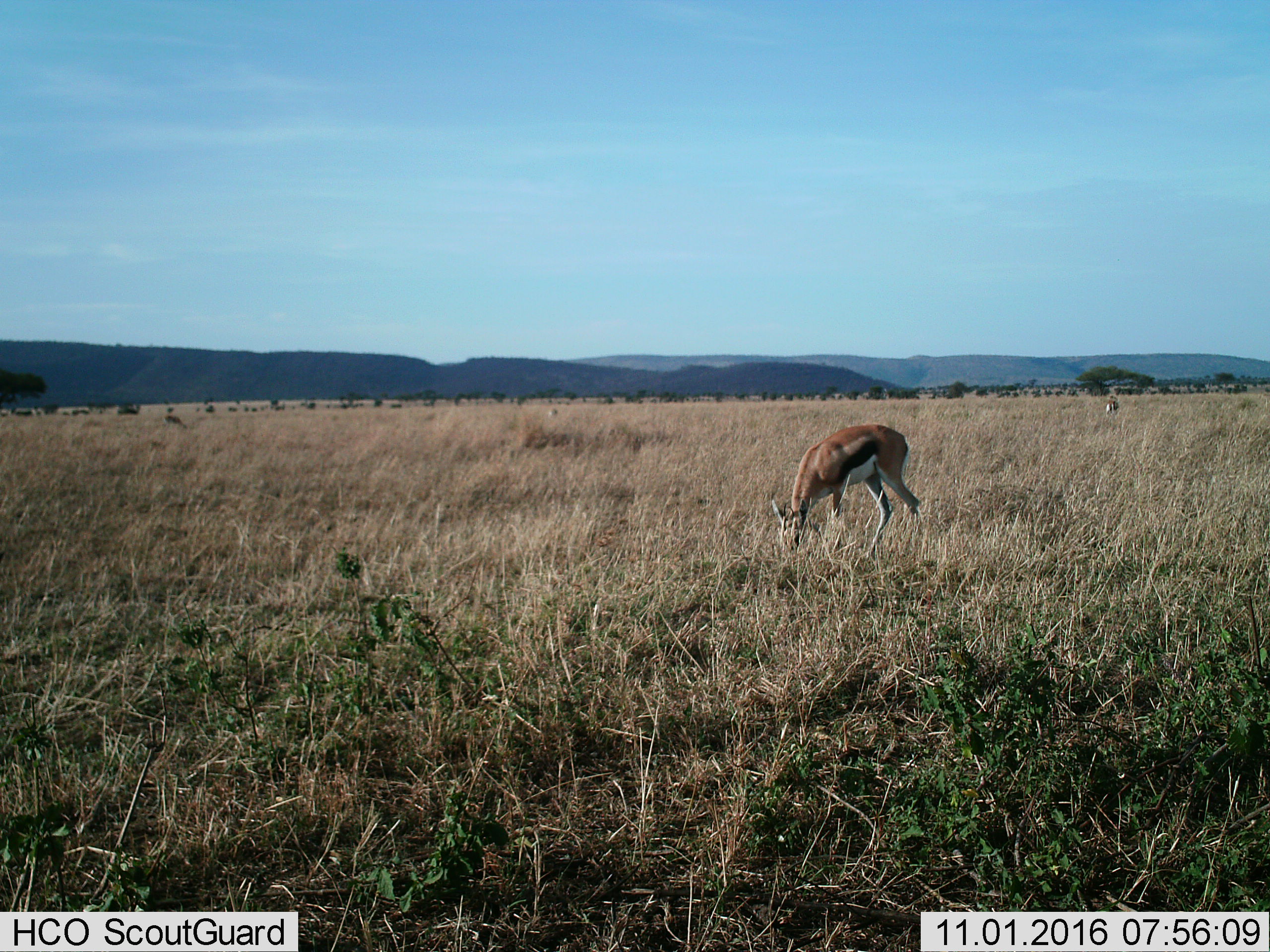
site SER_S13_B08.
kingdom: Animalia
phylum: Chordata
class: Mammalia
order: Artiodactyla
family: Bovidae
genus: Eudorcas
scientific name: Eudorcas thomsonii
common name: thomson's gazelle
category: gazellethomsons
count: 2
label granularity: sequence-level